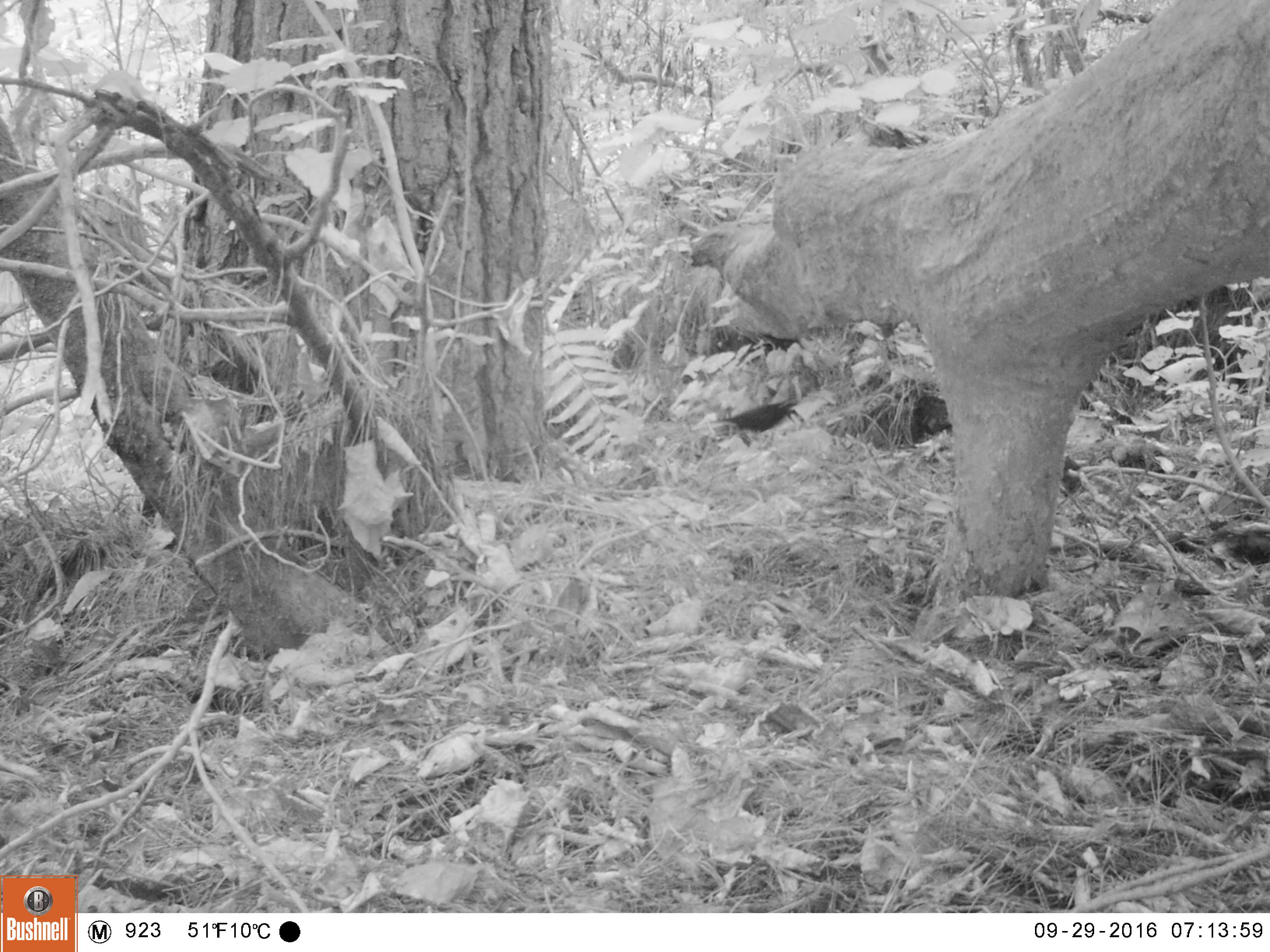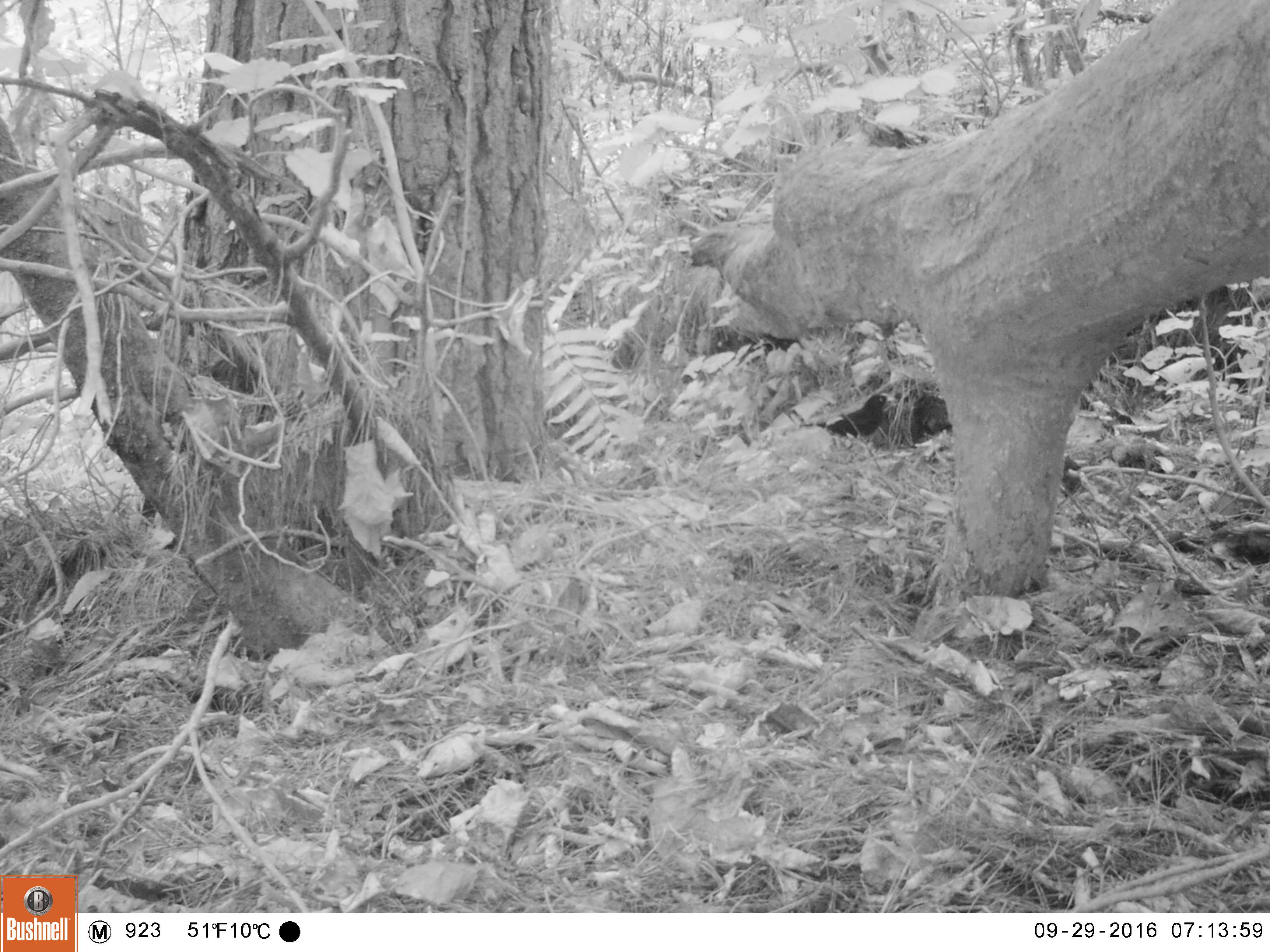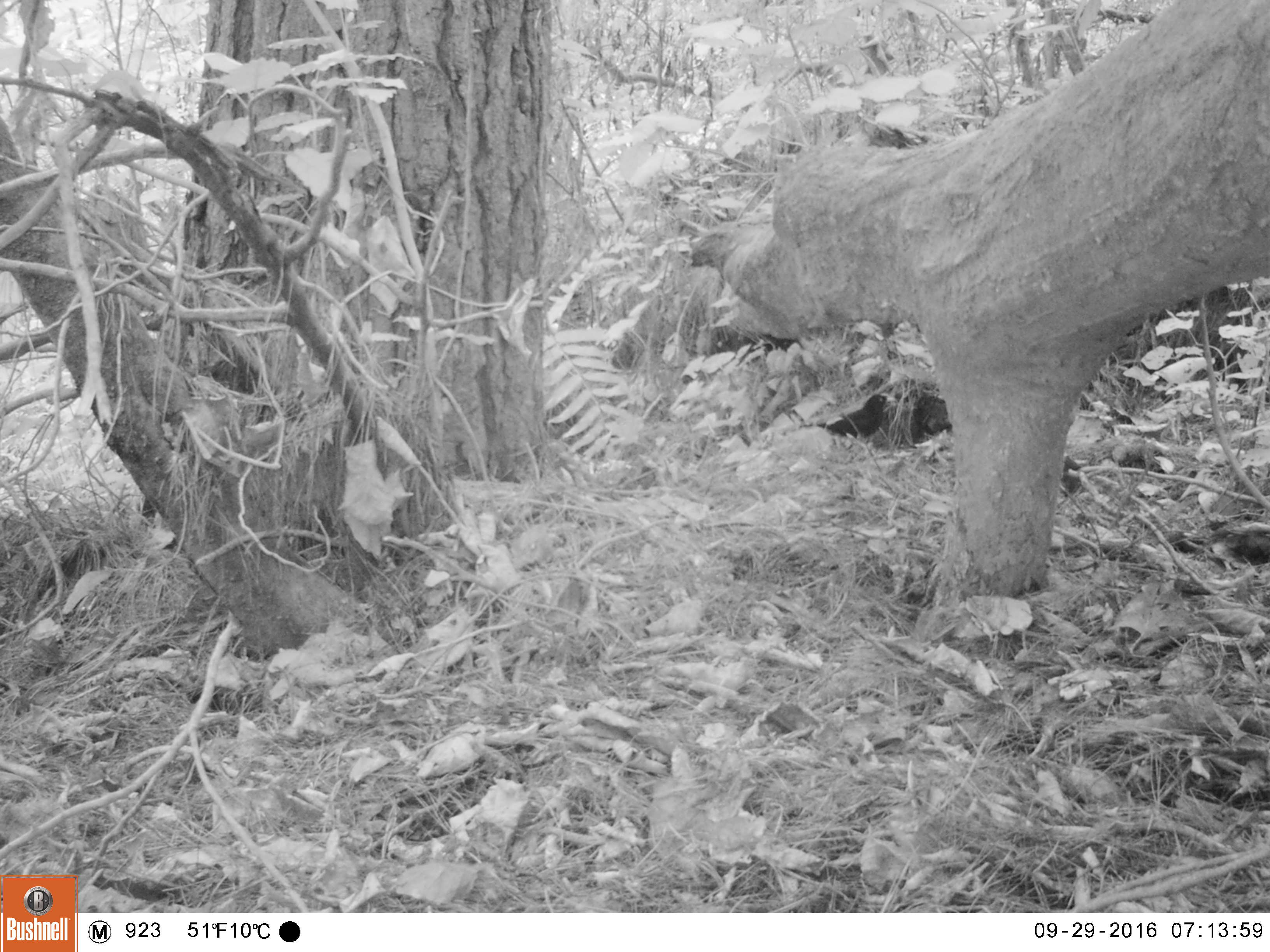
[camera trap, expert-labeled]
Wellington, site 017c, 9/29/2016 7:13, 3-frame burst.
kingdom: Animalia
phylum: Chordata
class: Aves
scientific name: Aves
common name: bird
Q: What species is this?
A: Bird (Aves).